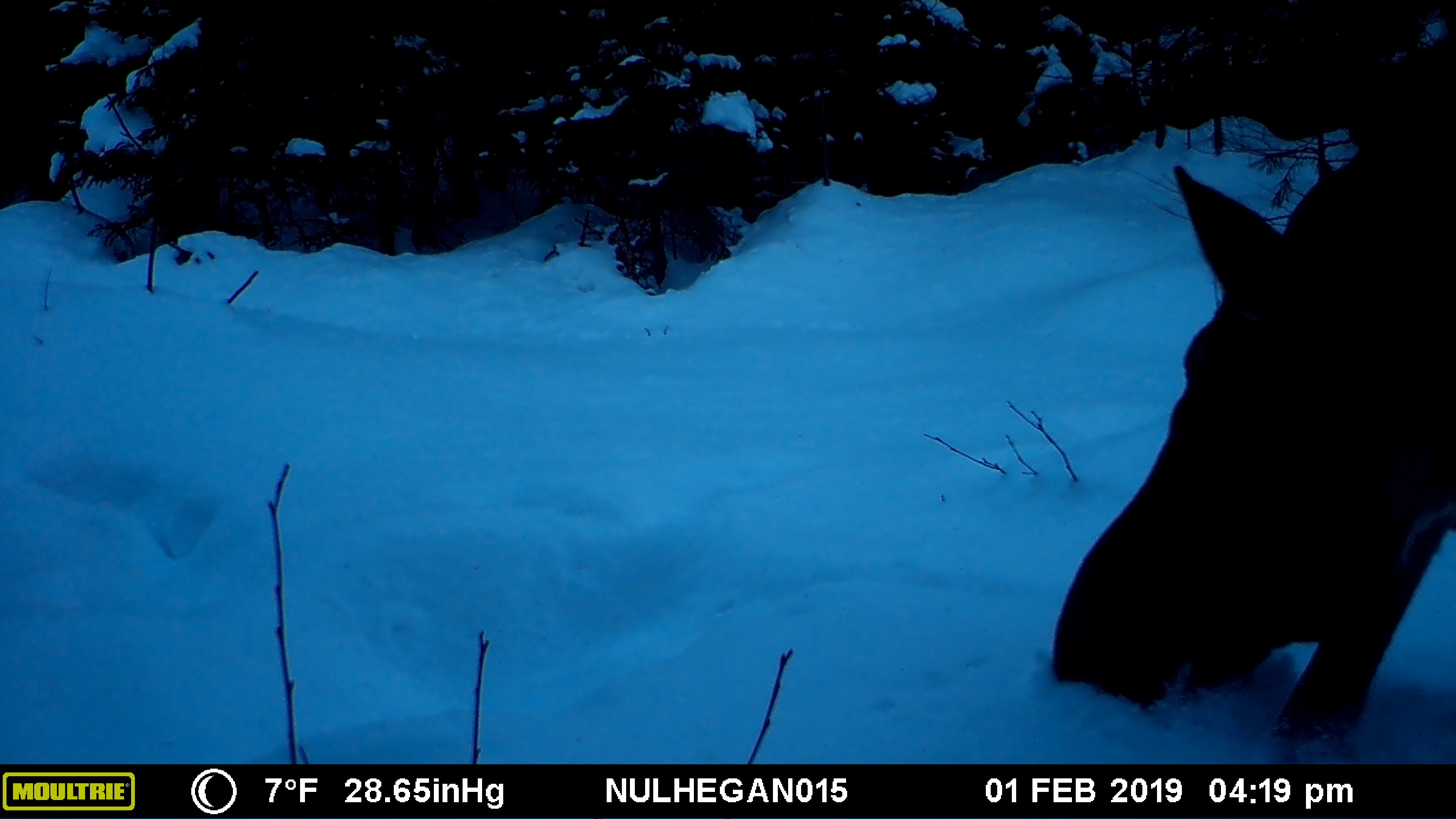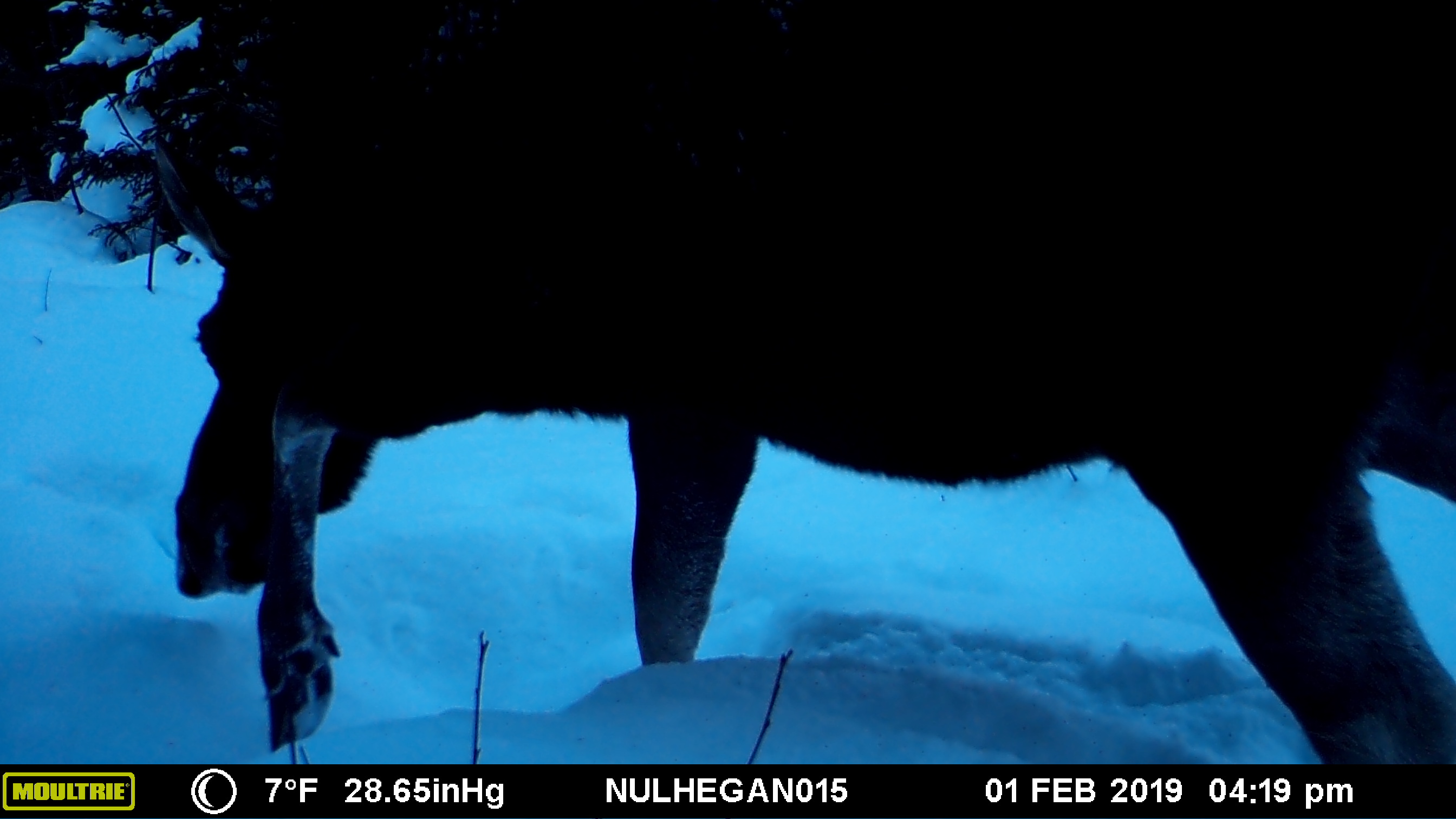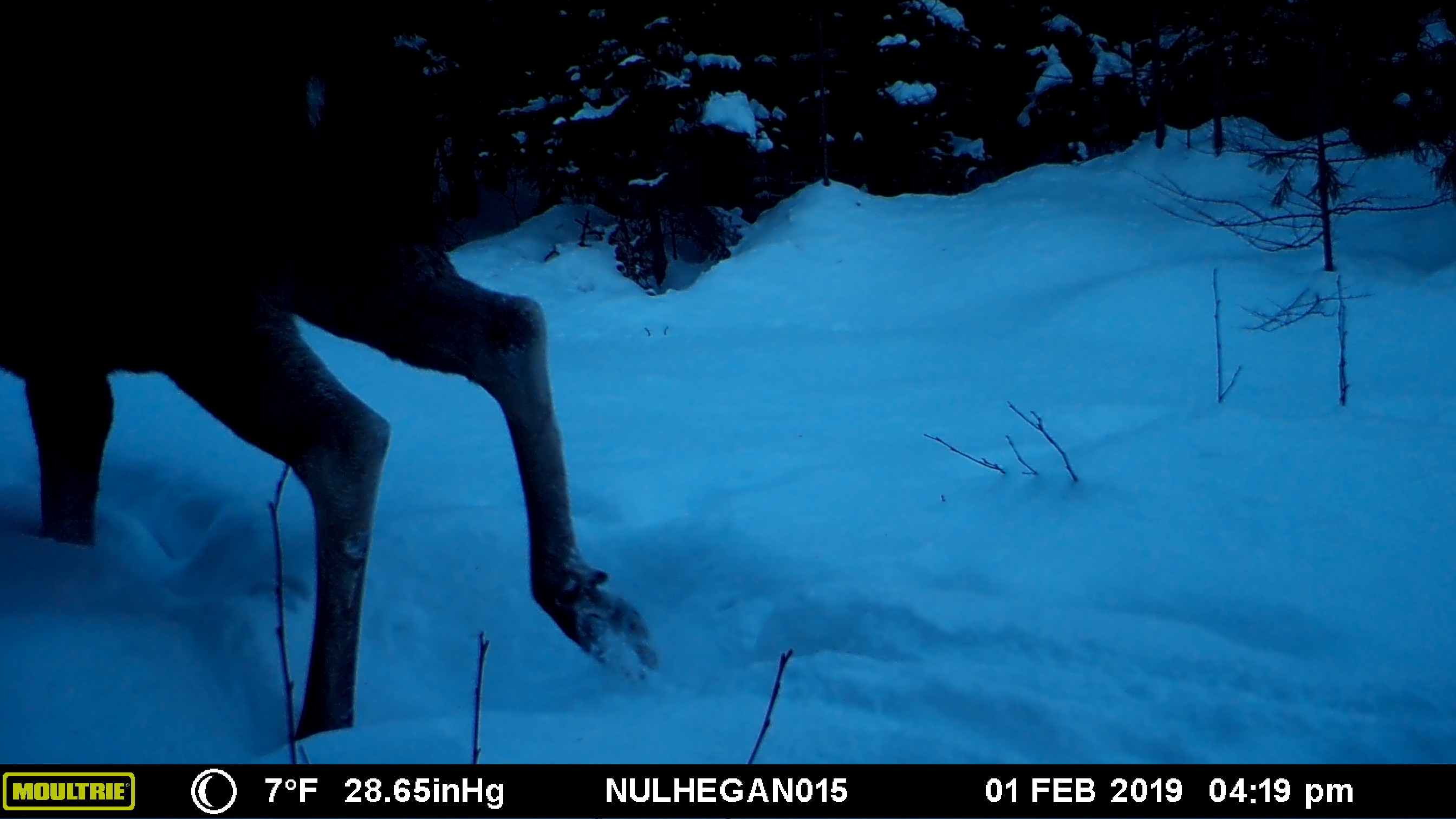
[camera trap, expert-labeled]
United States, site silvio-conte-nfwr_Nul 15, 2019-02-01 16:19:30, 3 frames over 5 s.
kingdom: Animalia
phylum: Chordata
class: Mammalia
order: Artiodactyla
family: Cervidae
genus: Alces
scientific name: Alces alces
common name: moose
Moose (Alces alces).